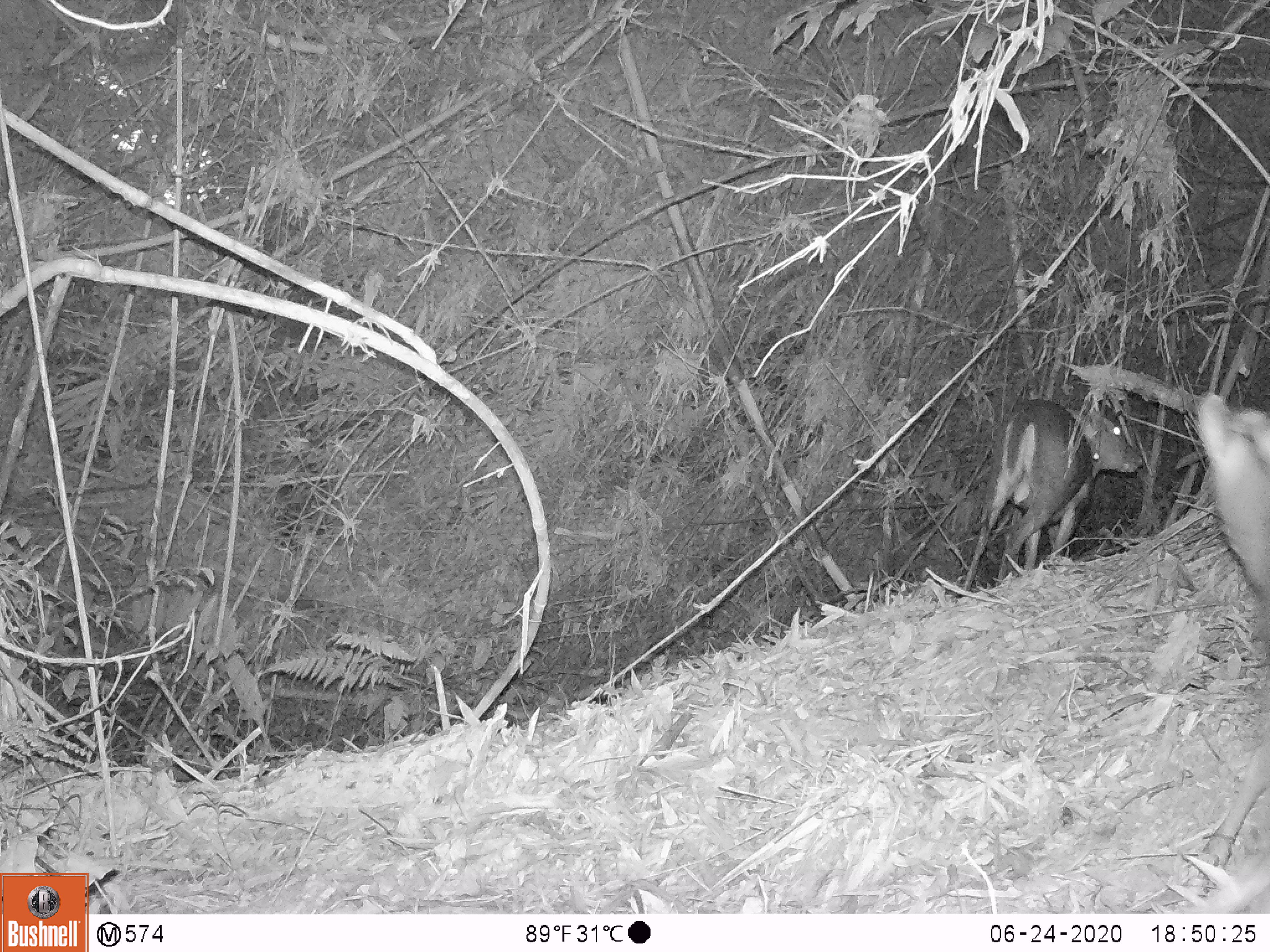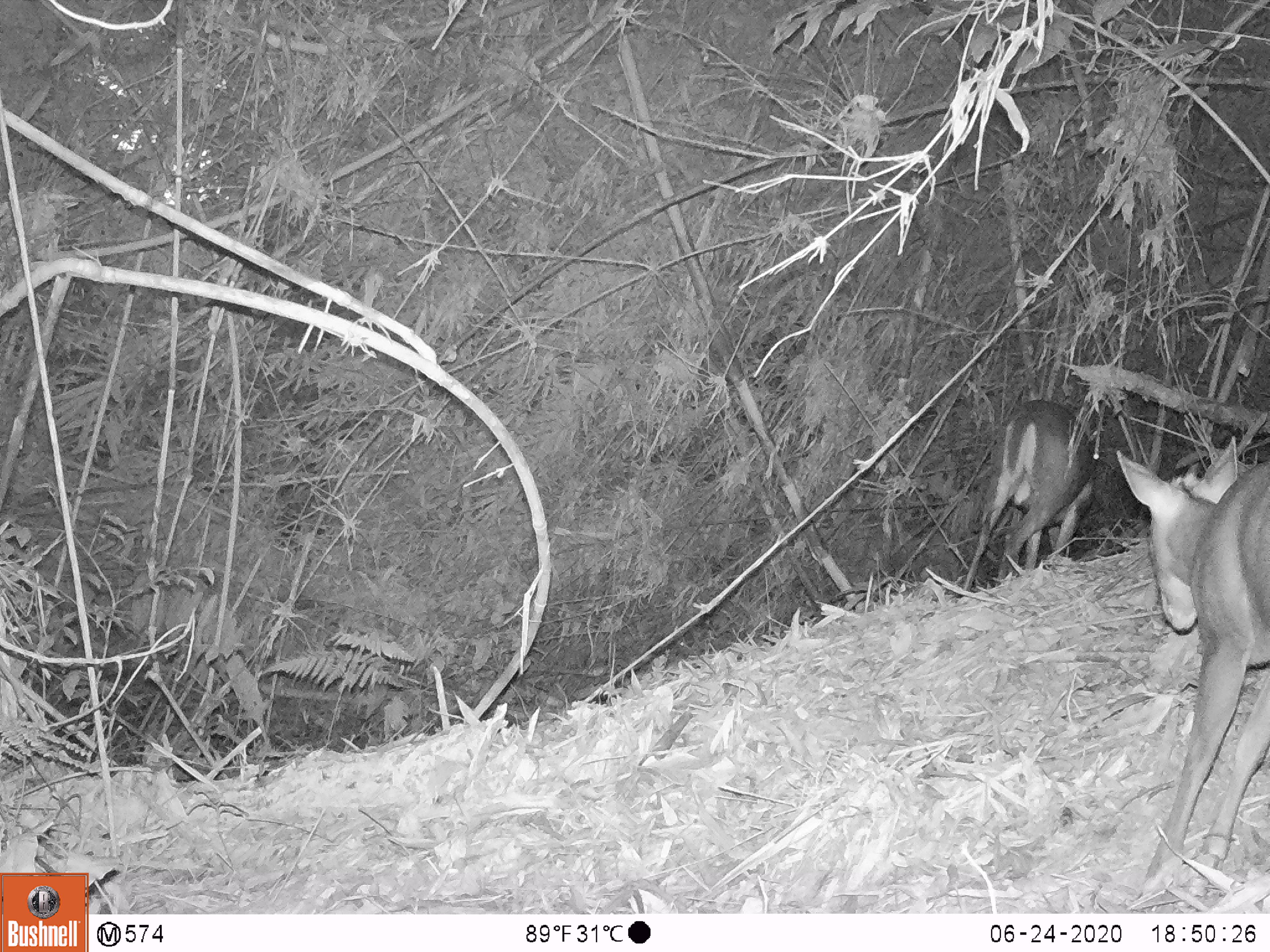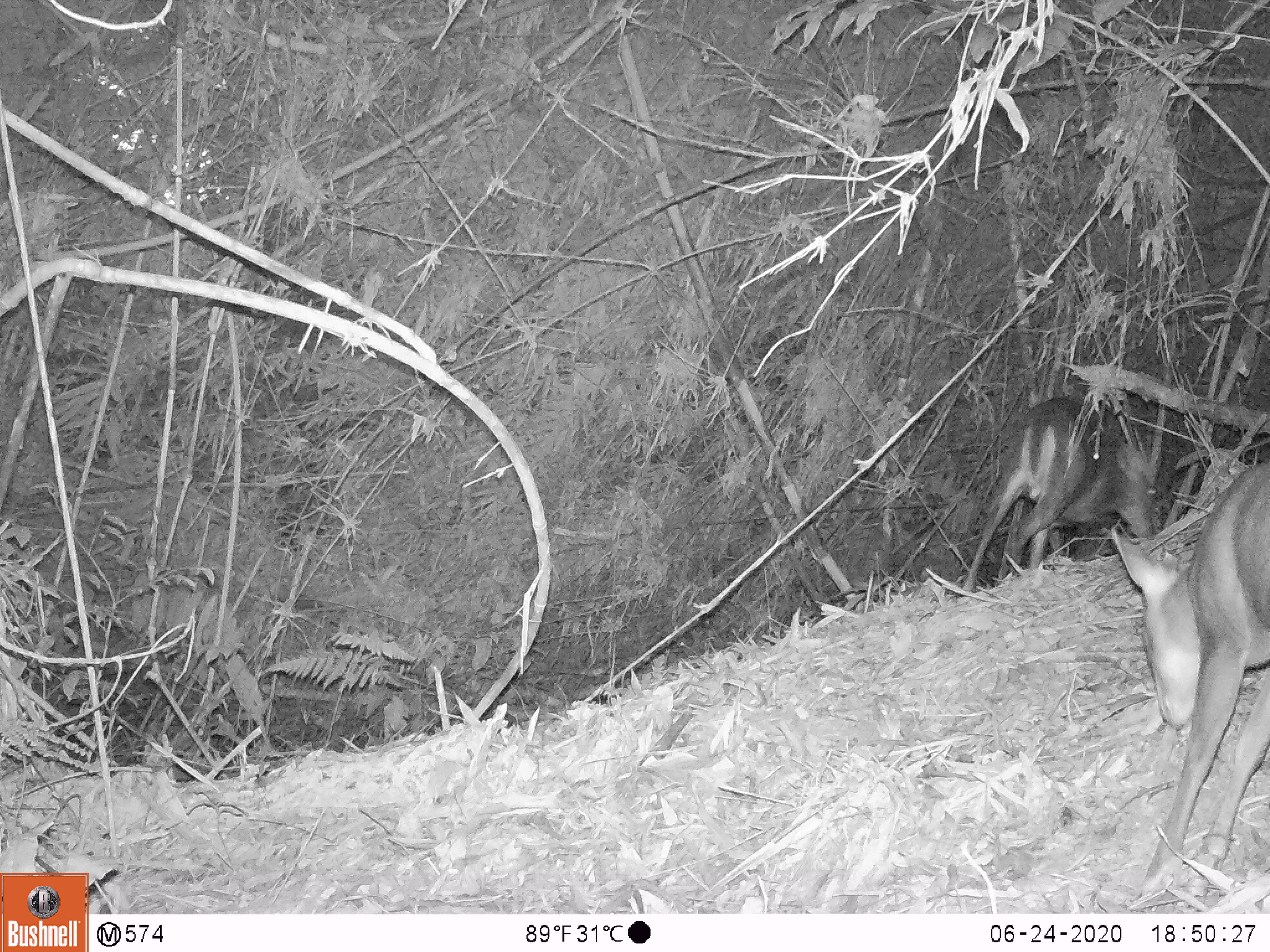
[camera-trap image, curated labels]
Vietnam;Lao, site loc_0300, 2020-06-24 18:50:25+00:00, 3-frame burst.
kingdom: Animalia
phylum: Chordata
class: Mammalia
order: Artiodactyla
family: Cervidae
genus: Muntiacus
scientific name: Muntiacus rooseveltorum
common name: roosevelt's muntjac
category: roosevelts muntjac group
Roosevelts muntjac group (roosevelt's muntjac) (Muntiacus rooseveltorum). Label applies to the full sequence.